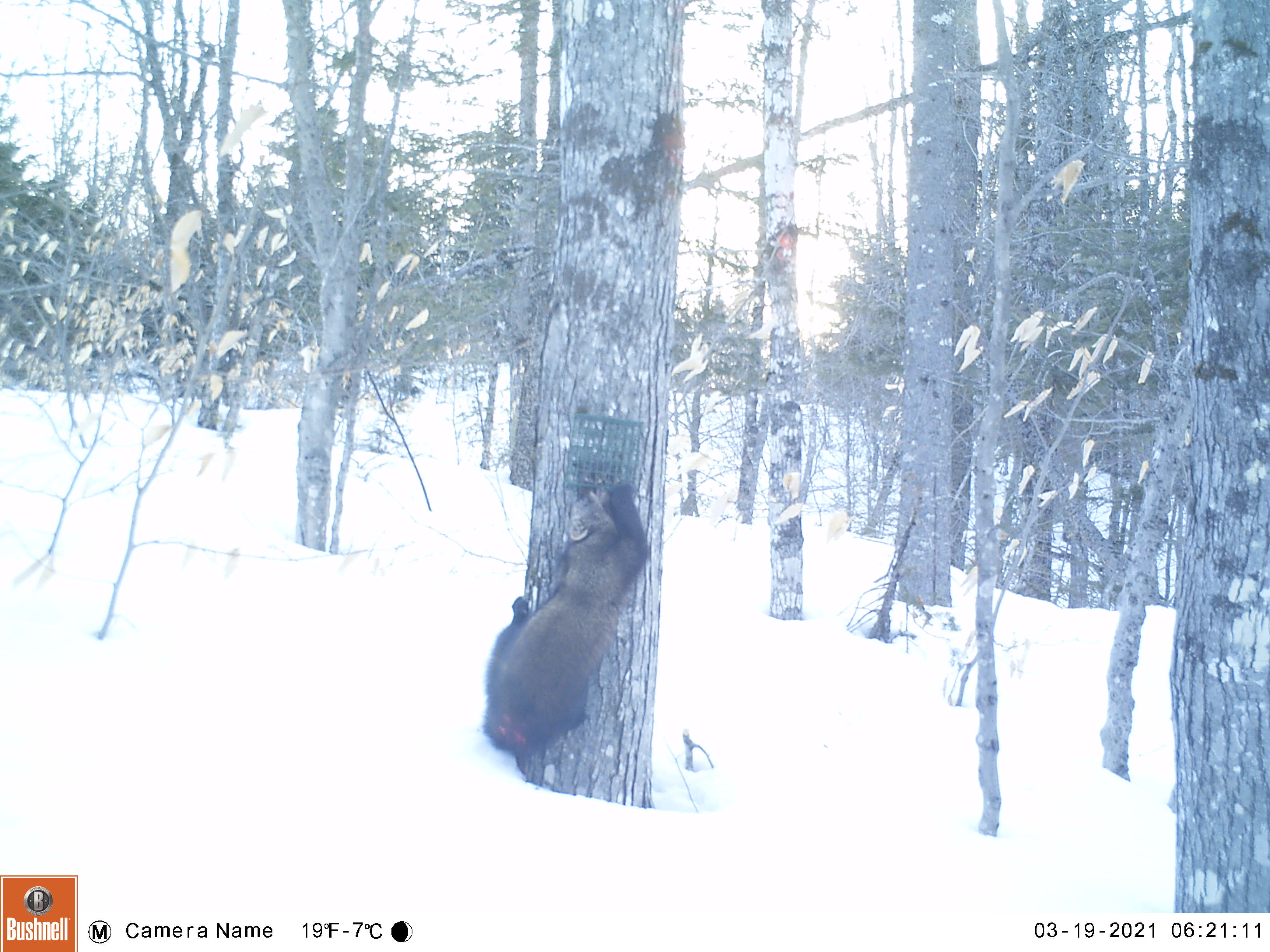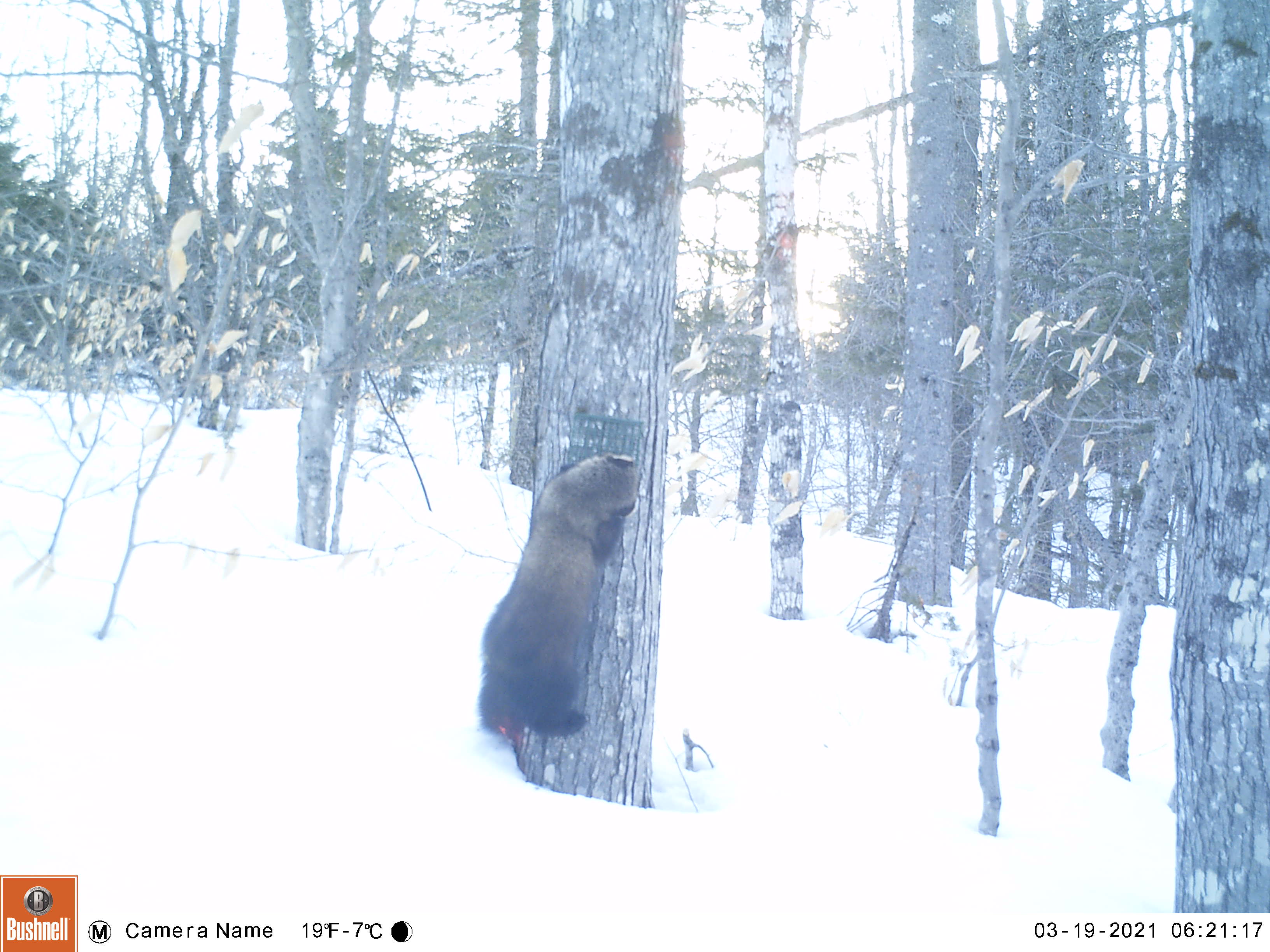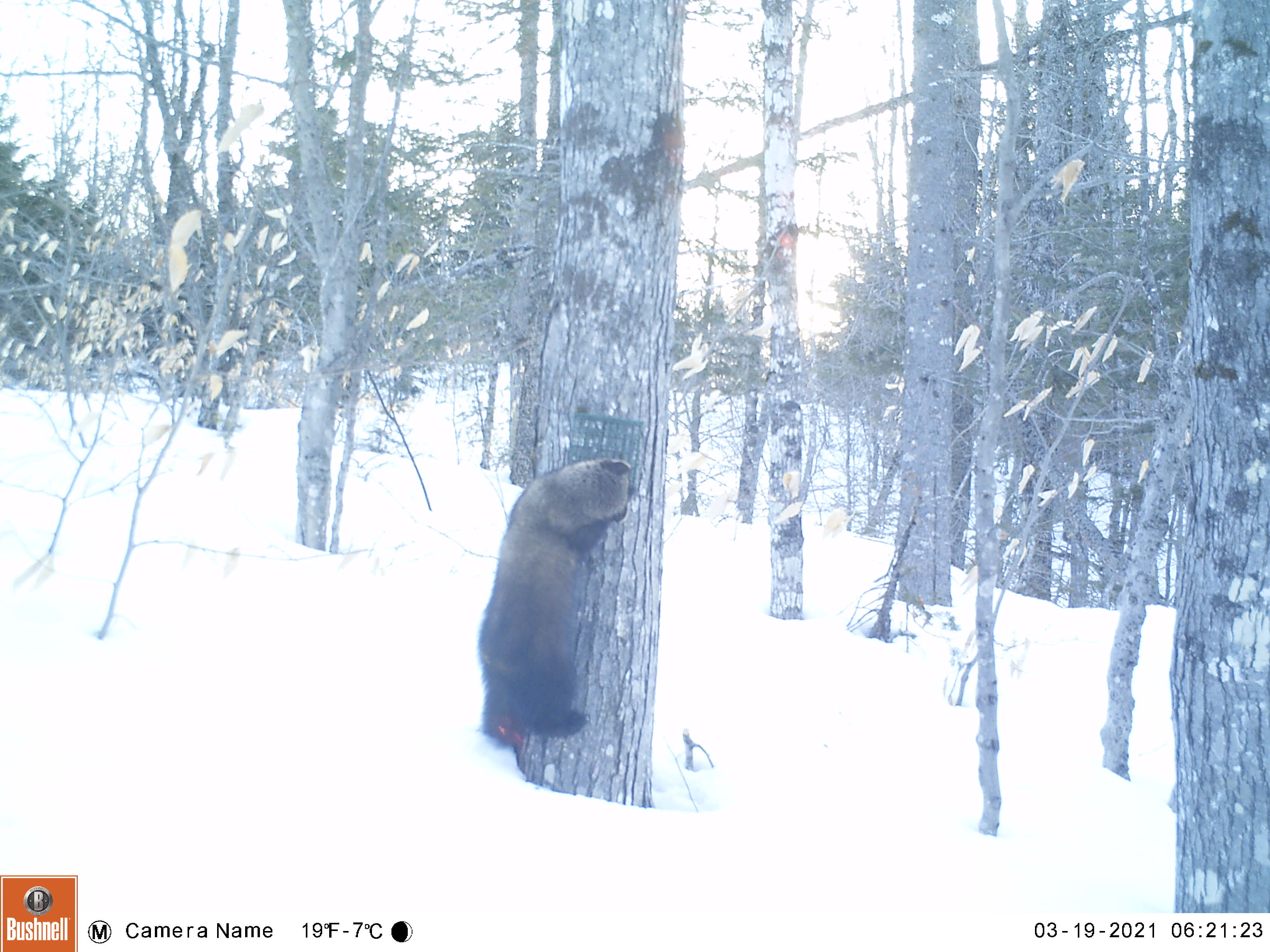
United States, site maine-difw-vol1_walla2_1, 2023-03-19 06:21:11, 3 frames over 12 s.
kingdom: Animalia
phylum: Chordata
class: Mammalia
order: Carnivora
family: Mustelidae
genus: Pekania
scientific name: Pekania pennanti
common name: fisher